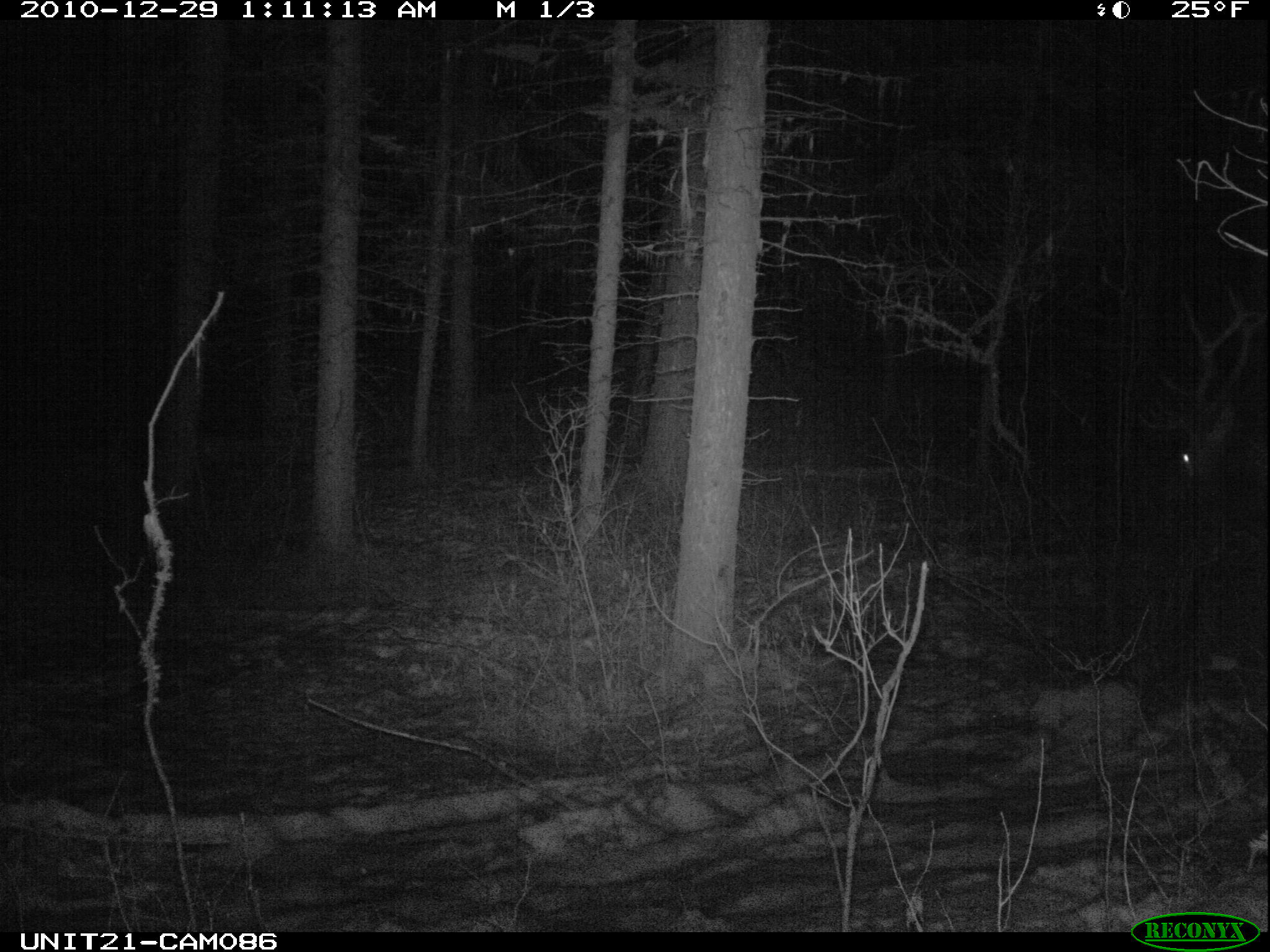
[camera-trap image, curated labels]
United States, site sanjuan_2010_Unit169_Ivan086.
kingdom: Animalia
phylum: Chordata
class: Mammalia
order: Artiodactyla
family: Cervidae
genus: Cervus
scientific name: Cervus elaphus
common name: red deer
Cervus elaphus (red deer).